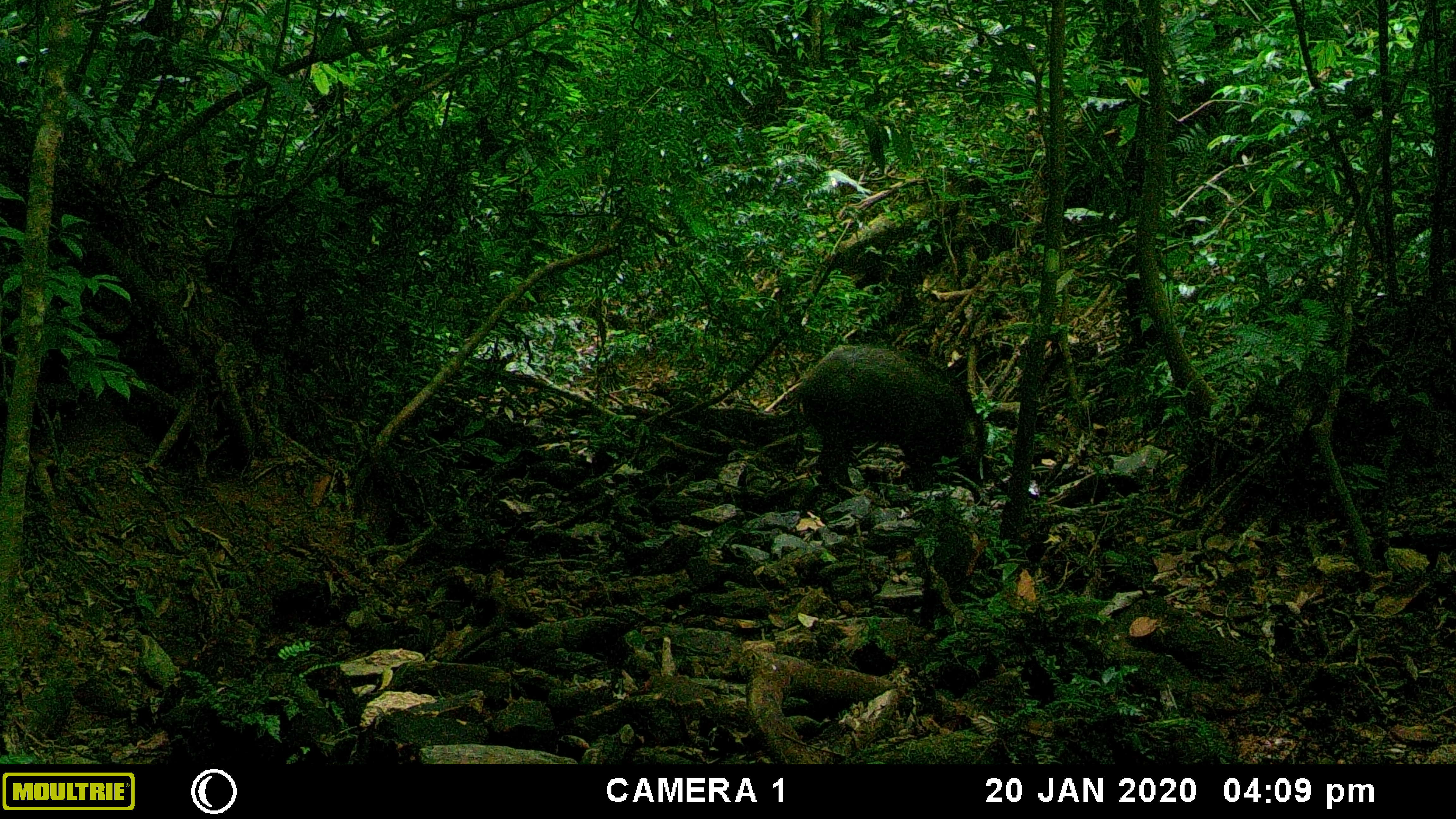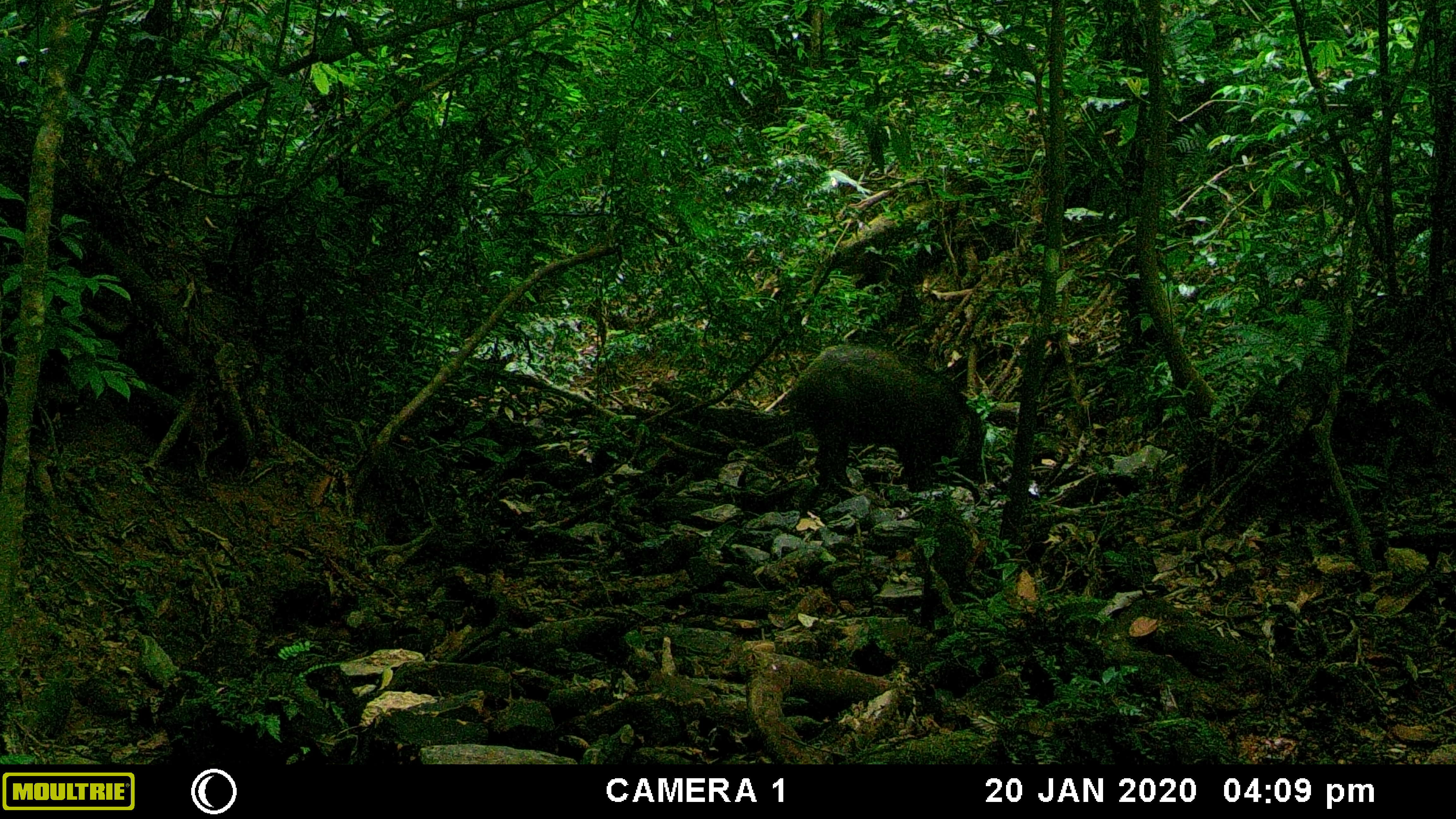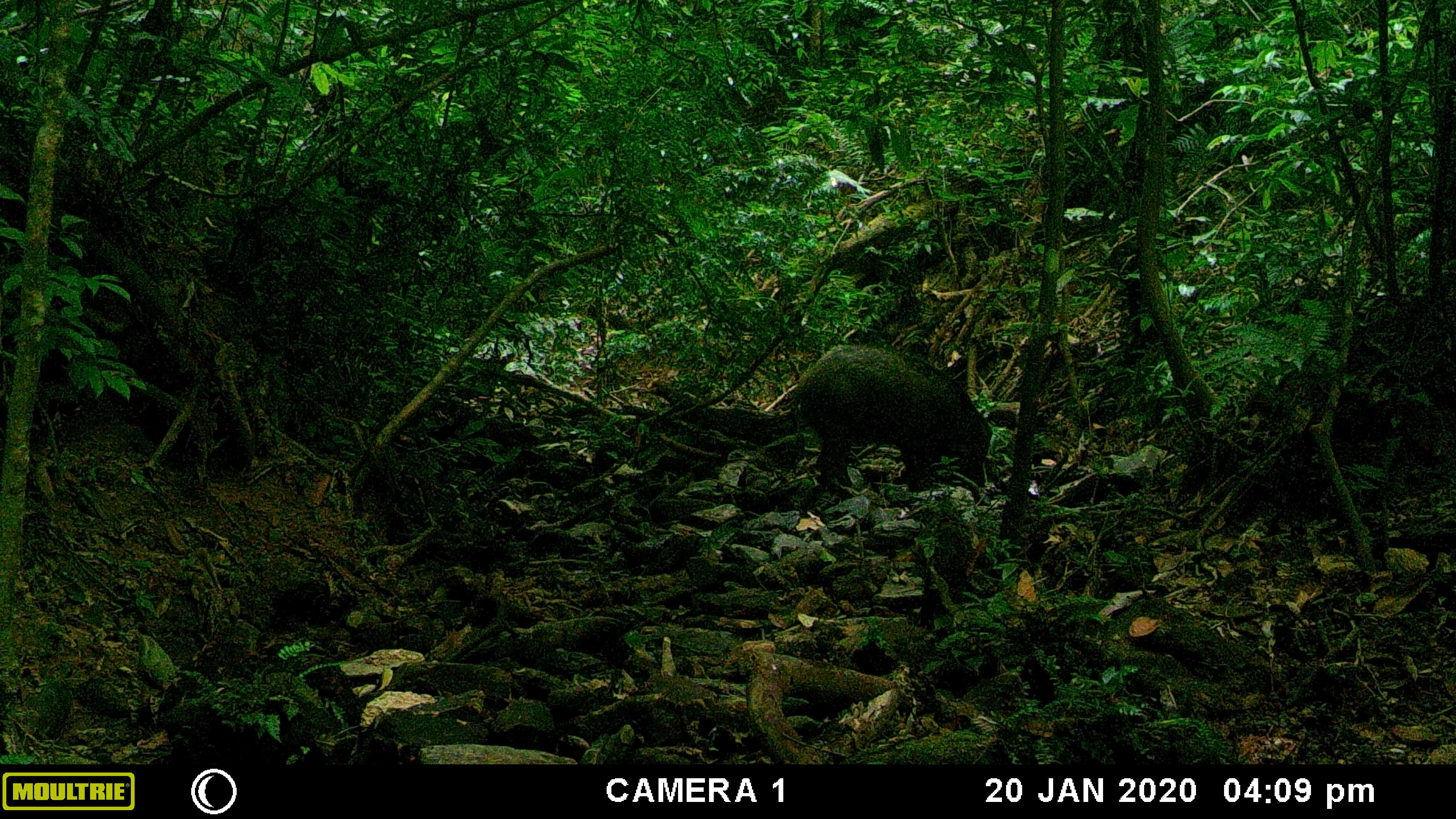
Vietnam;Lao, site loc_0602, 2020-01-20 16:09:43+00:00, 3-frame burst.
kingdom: Animalia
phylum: Chordata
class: Mammalia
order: Artiodactyla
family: Suidae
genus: Sus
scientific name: Sus scrofa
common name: eurasian wild pig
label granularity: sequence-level